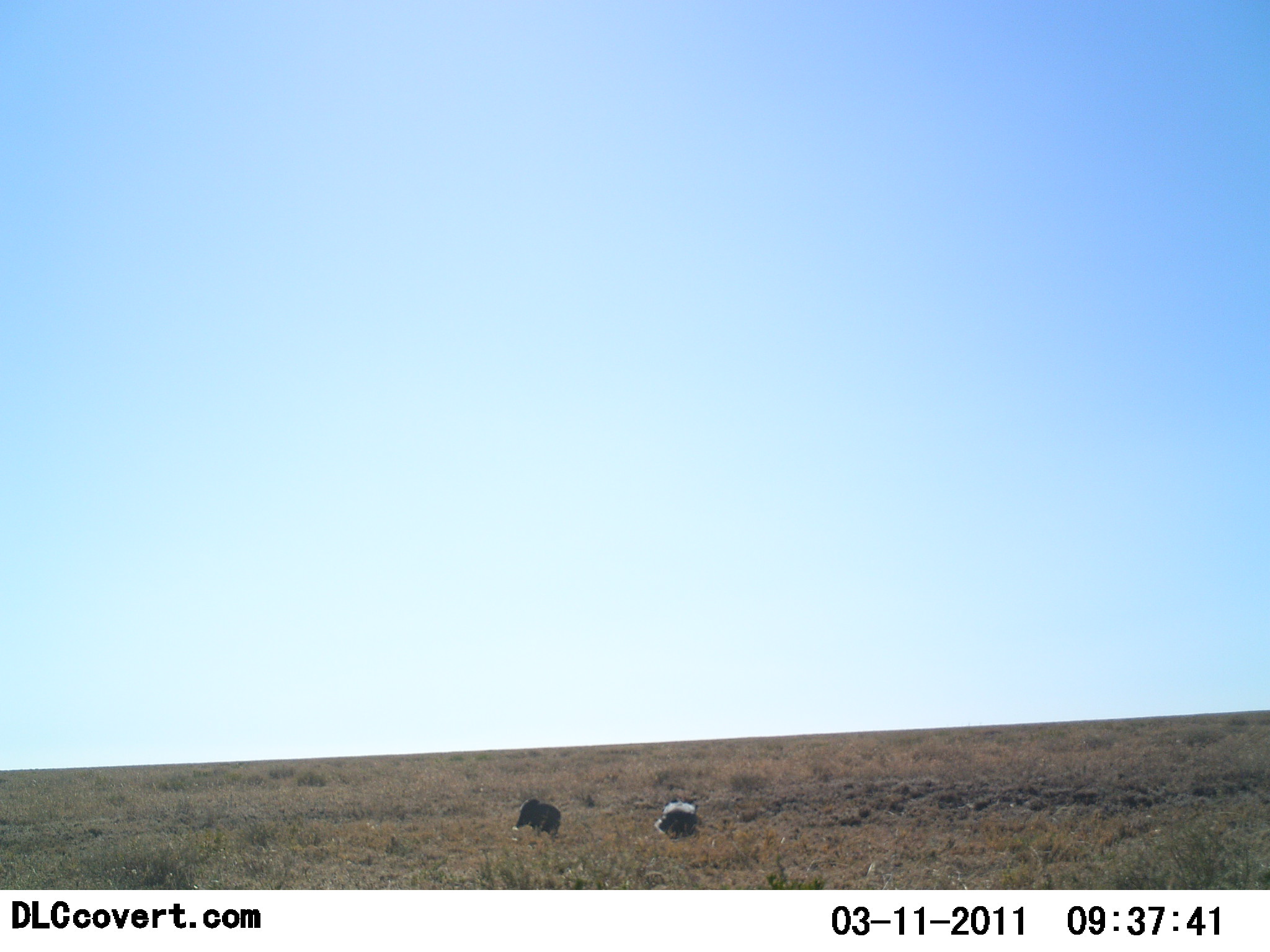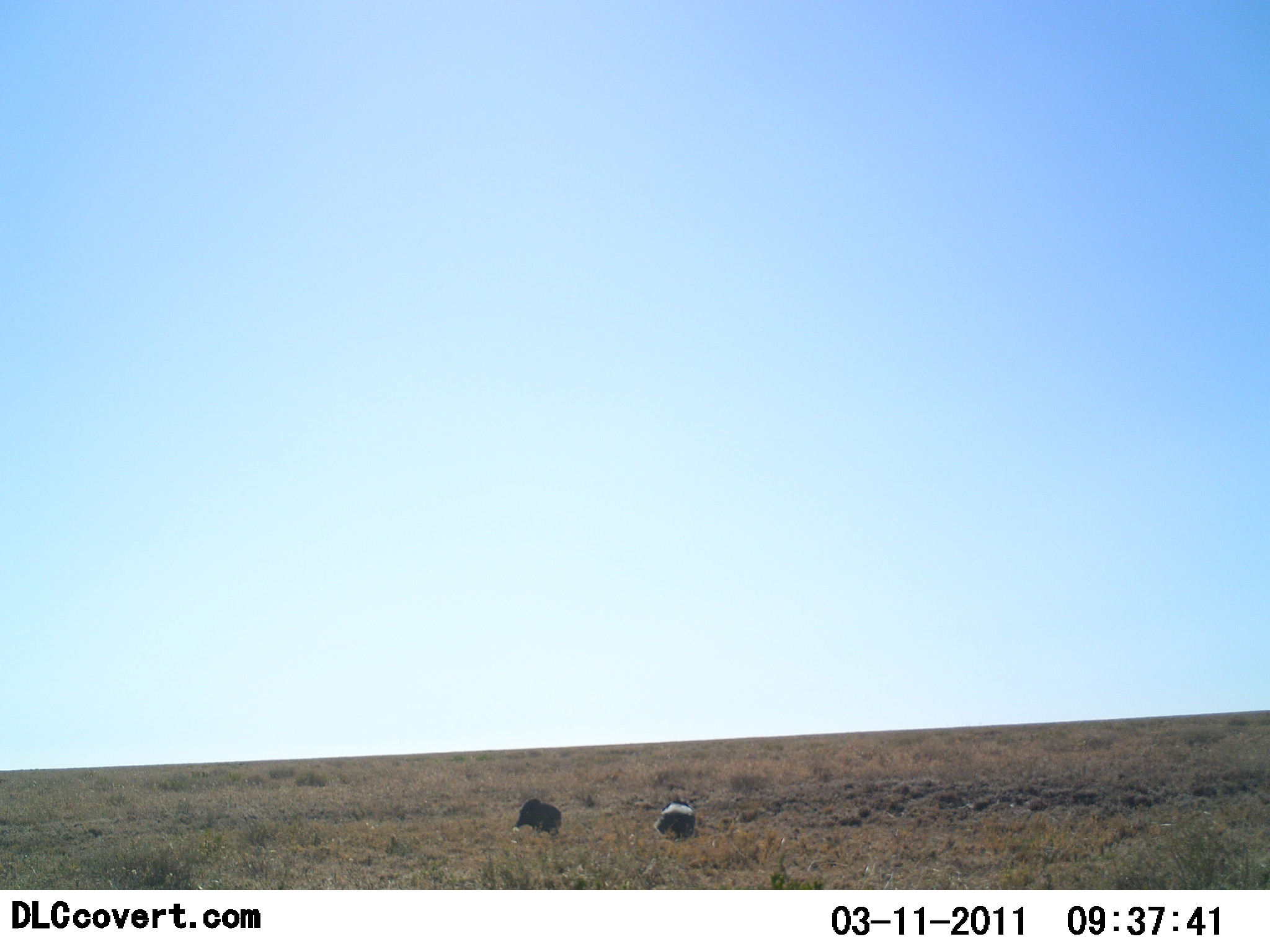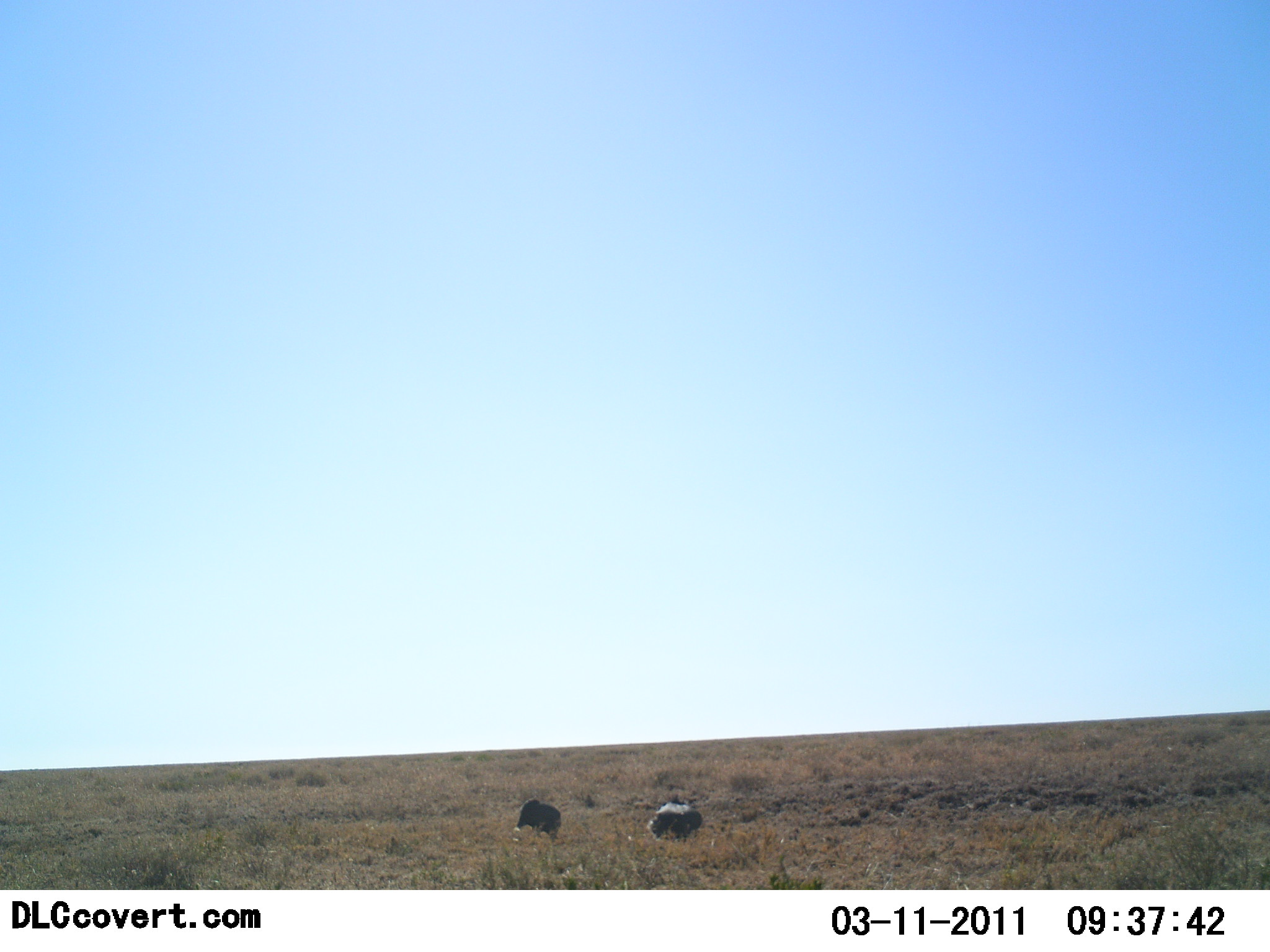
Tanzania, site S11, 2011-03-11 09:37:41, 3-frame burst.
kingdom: Animalia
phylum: Chordata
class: Mammalia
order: Carnivora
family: Mustelidae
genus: Mellivora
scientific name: Mellivora capensis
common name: honey badger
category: honeybadger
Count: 2.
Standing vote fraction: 67%.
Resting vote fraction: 0%.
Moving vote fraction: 0%.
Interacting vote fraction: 0%.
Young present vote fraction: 0%.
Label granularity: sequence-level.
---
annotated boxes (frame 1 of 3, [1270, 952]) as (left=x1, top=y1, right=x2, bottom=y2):
animal: (left=514, top=797, right=562, bottom=839); (left=653, top=798, right=699, bottom=840)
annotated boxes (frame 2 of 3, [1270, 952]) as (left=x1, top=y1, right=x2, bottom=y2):
animal: (left=512, top=798, right=562, bottom=840); (left=655, top=801, right=696, bottom=840)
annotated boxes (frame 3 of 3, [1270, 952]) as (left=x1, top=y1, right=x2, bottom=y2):
animal: (left=647, top=800, right=703, bottom=844); (left=515, top=798, right=562, bottom=844)